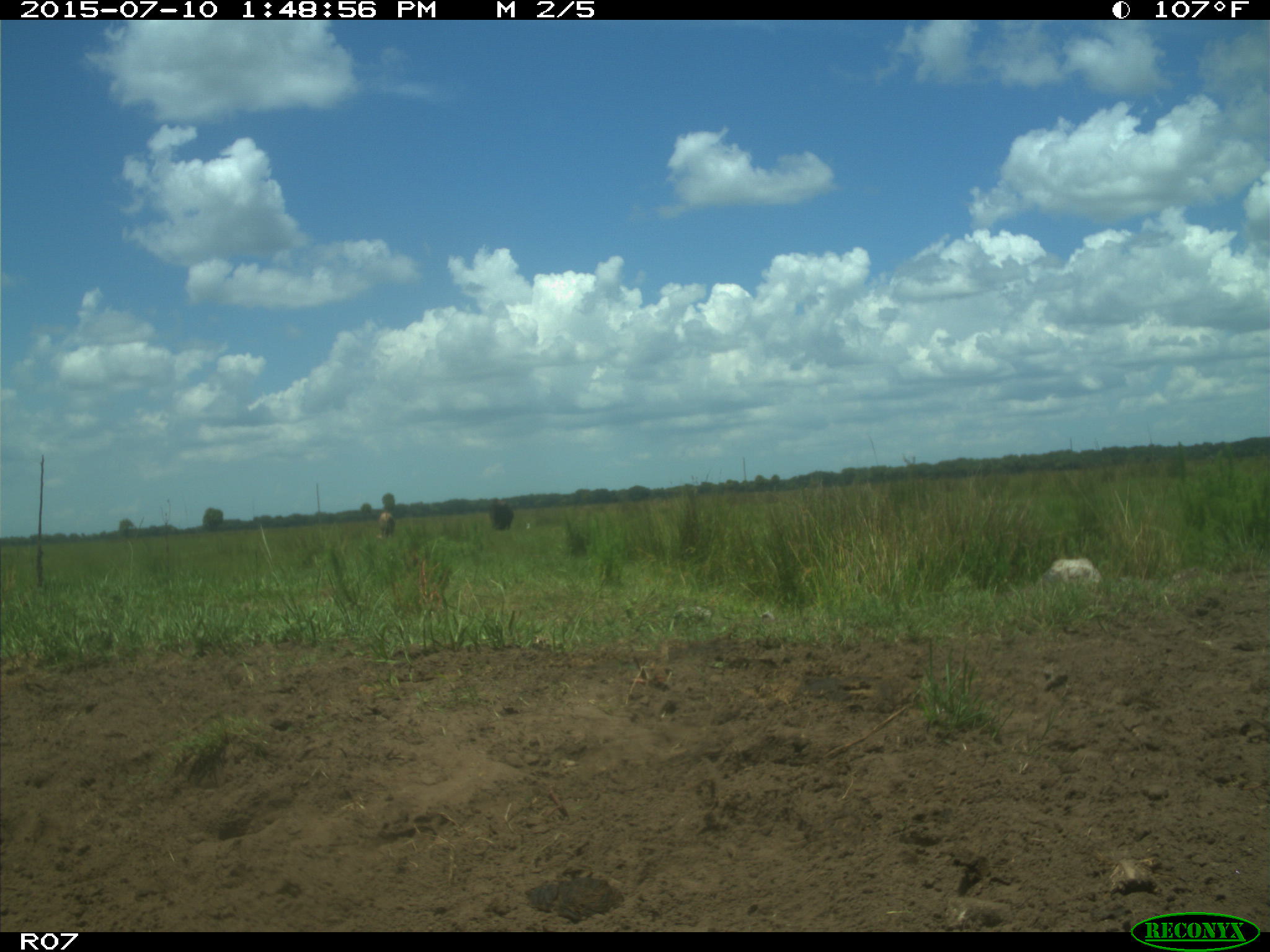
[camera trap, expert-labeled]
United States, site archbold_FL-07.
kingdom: Animalia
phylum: Chordata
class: Mammalia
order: Artiodactyla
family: Bovidae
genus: Bos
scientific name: Bos taurus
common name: domestic cow